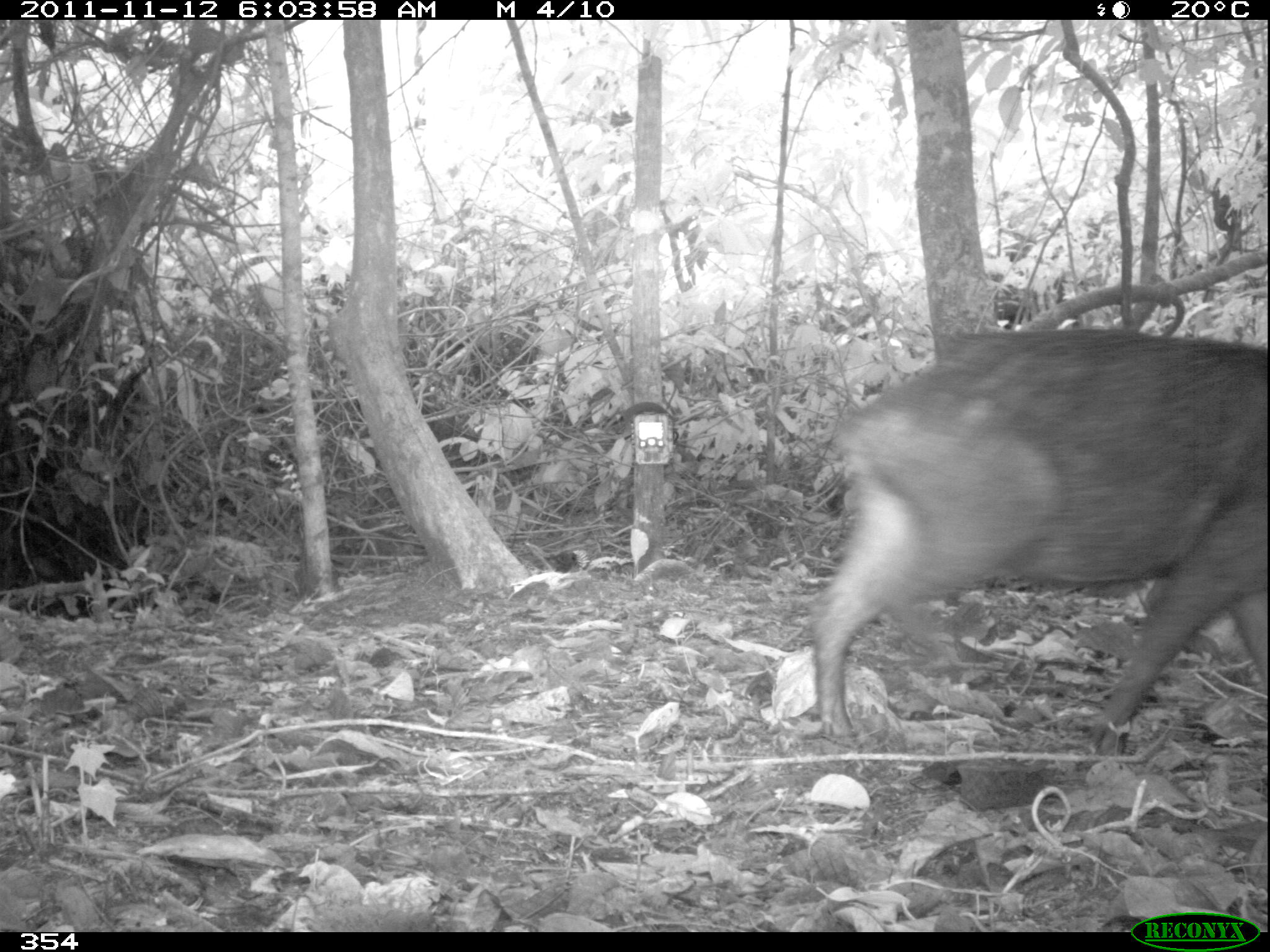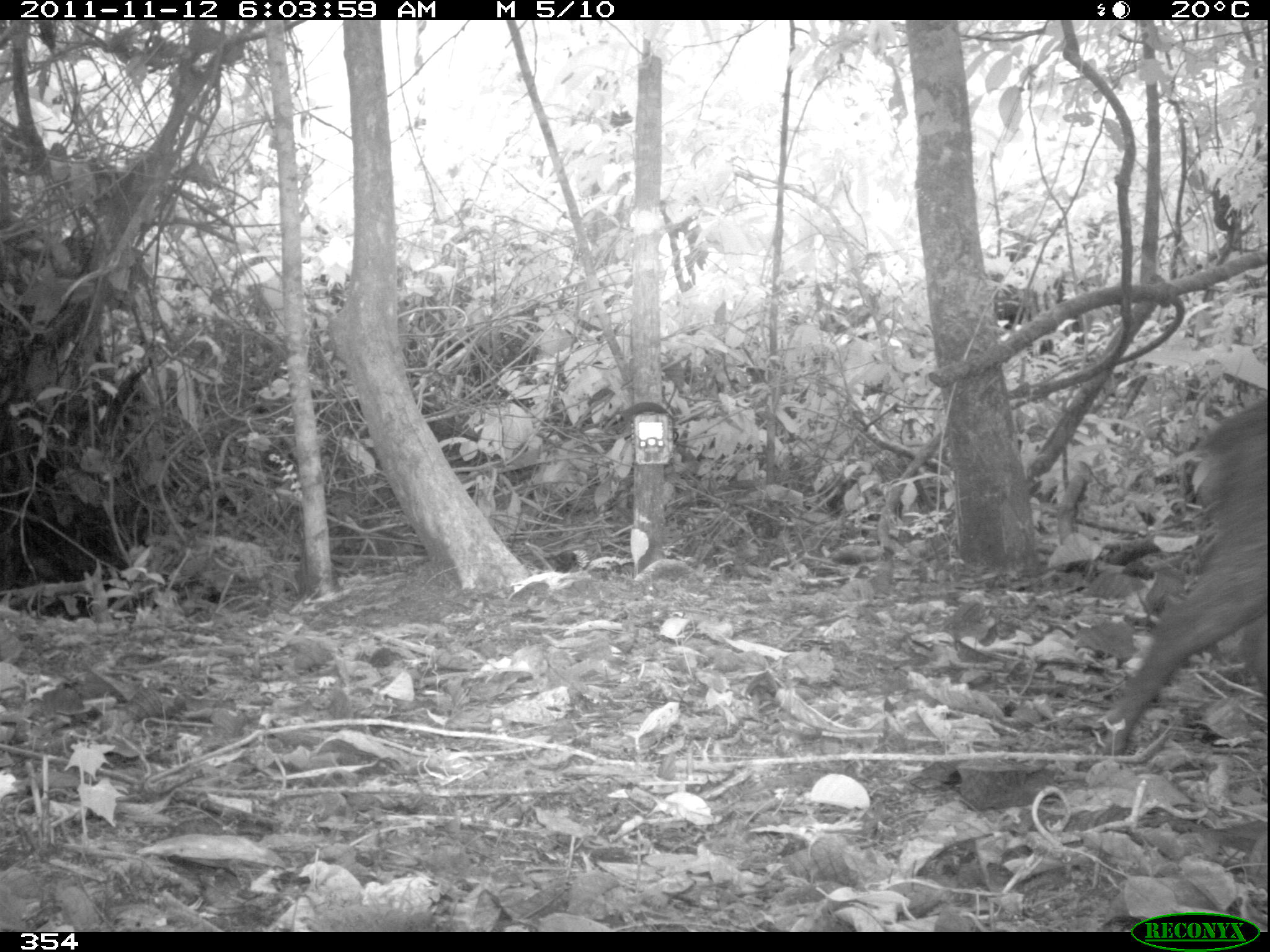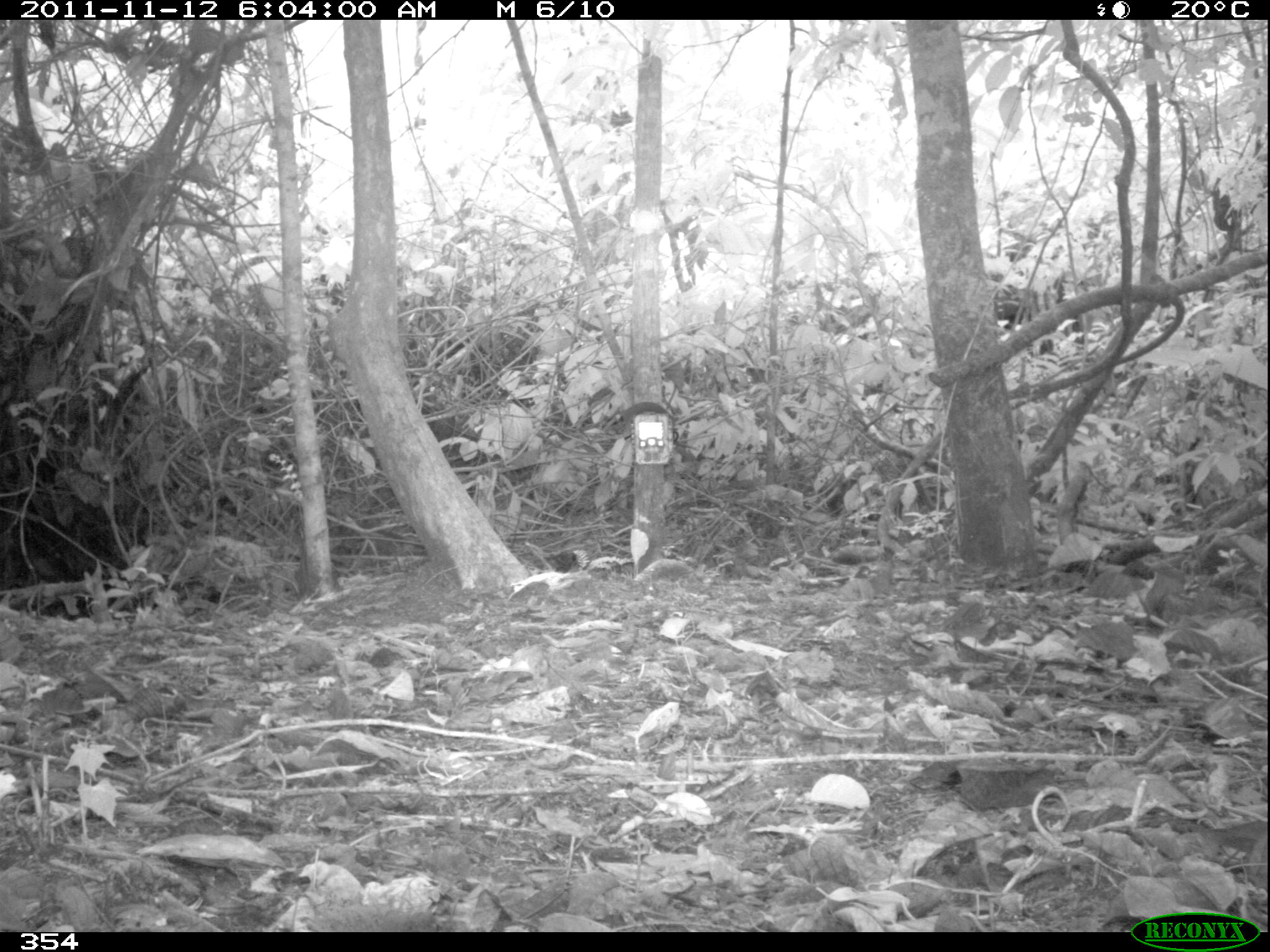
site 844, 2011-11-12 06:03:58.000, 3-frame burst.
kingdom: Animalia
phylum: Chordata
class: Mammalia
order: Artiodactyla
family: Tayassuidae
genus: Tayassu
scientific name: Tayassu pecari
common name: white-lipped peccary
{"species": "Tayassu pecari (white-lipped peccary)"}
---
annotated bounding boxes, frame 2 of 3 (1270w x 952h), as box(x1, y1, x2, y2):
tayassu pecari: box(1107, 397, 1266, 748)